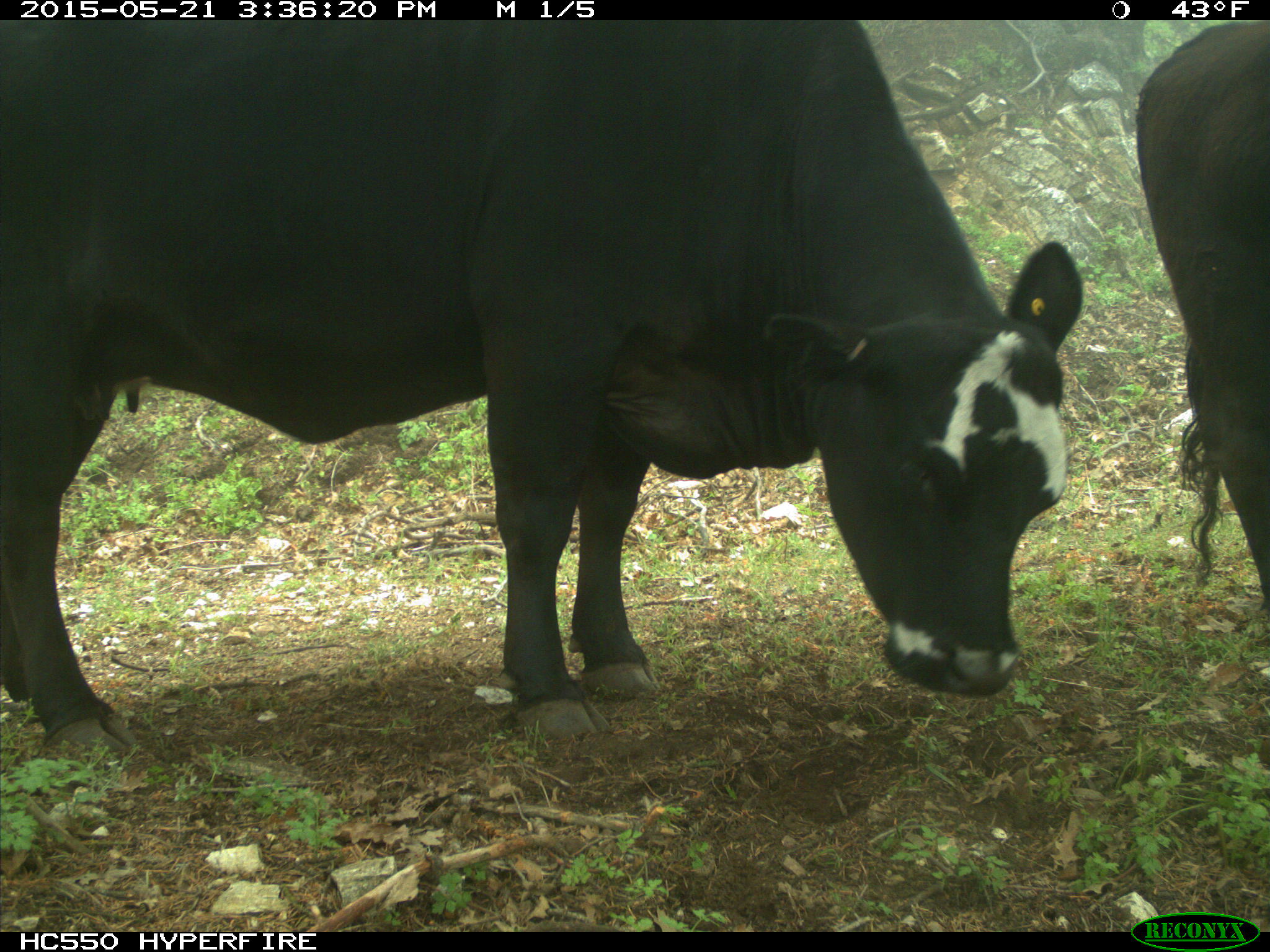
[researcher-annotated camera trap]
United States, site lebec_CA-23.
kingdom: Animalia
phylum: Chordata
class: Mammalia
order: Artiodactyla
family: Bovidae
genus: Bos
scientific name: Bos taurus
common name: domestic cow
Bos taurus (domestic cow).